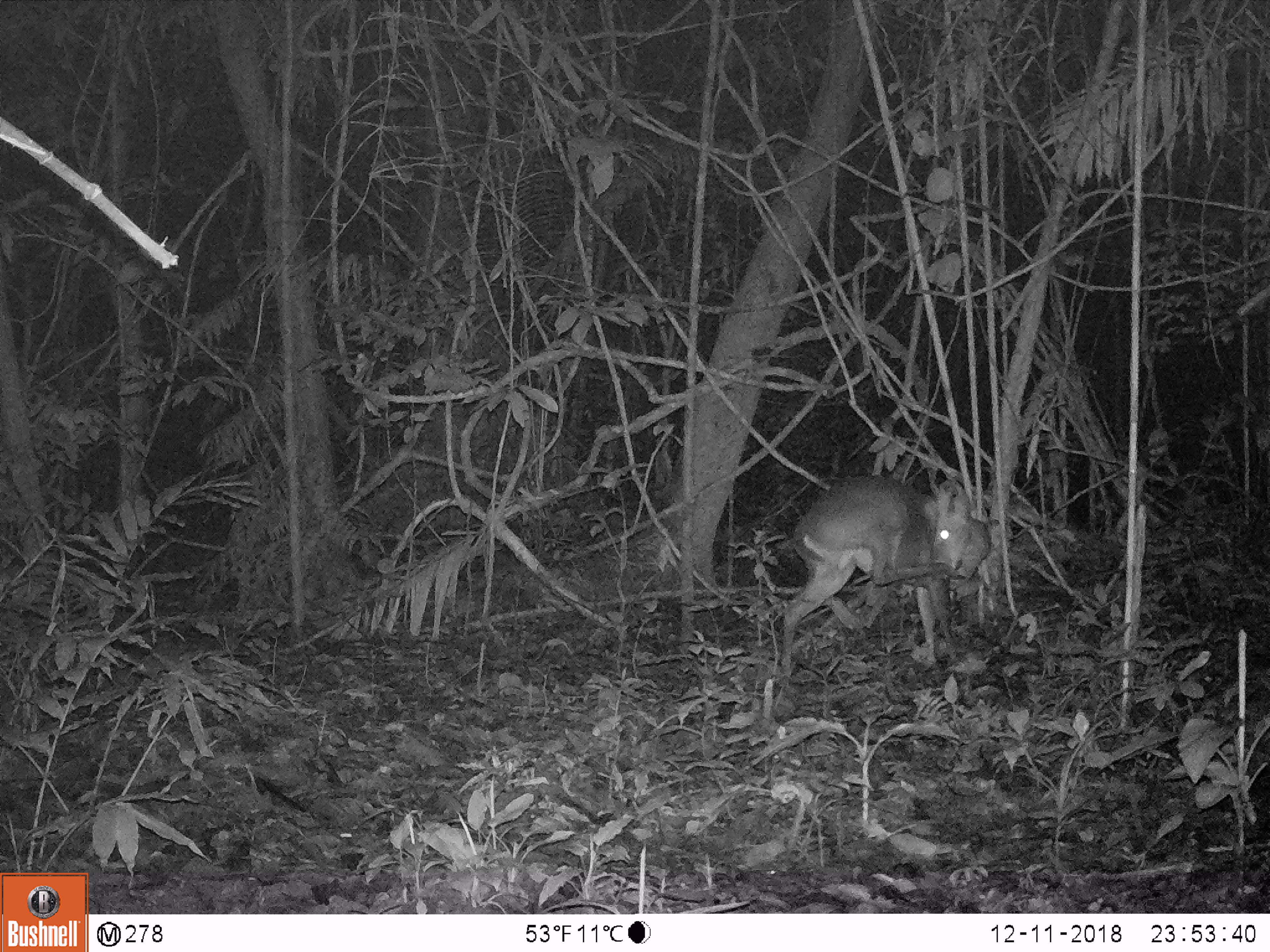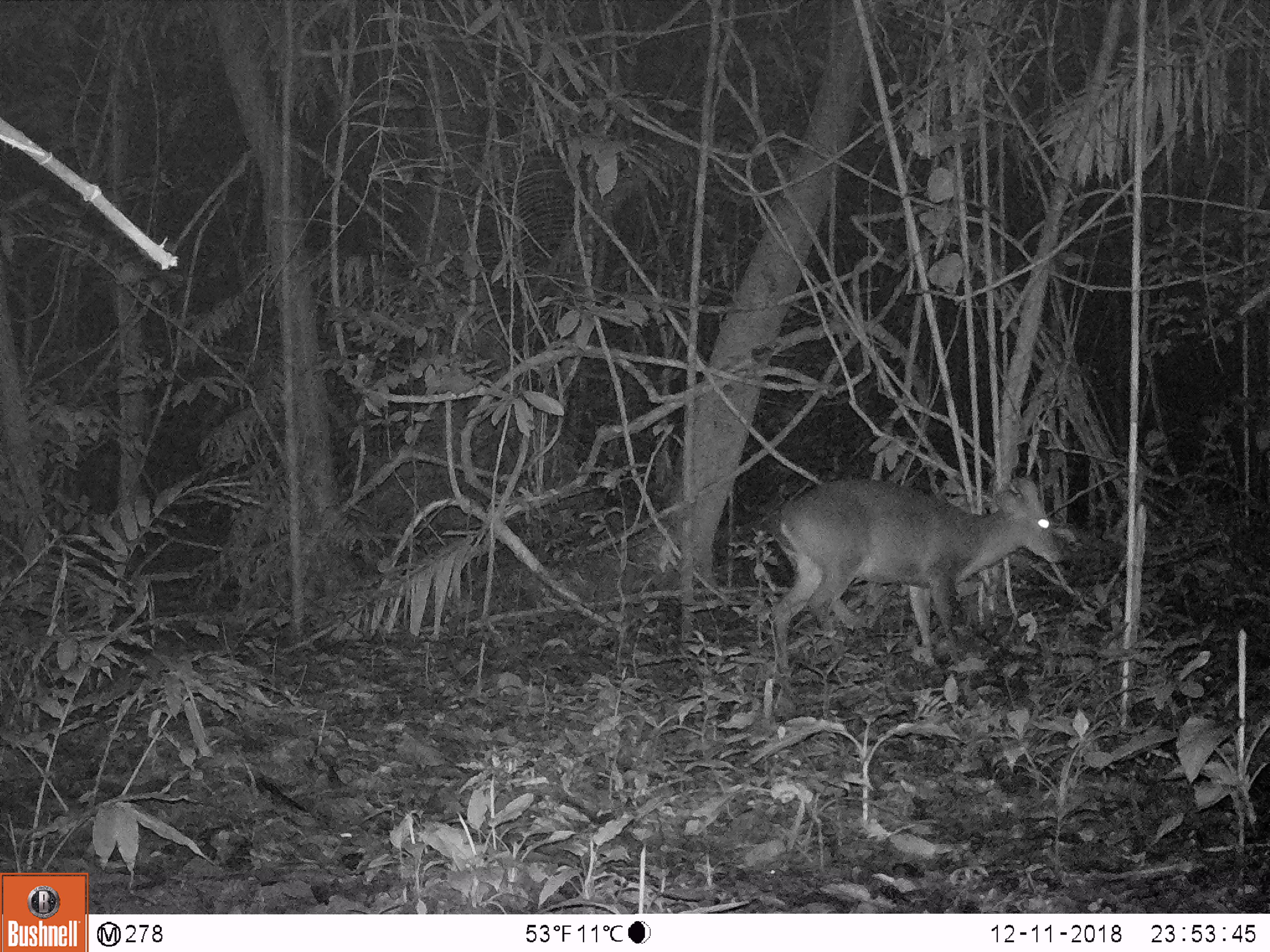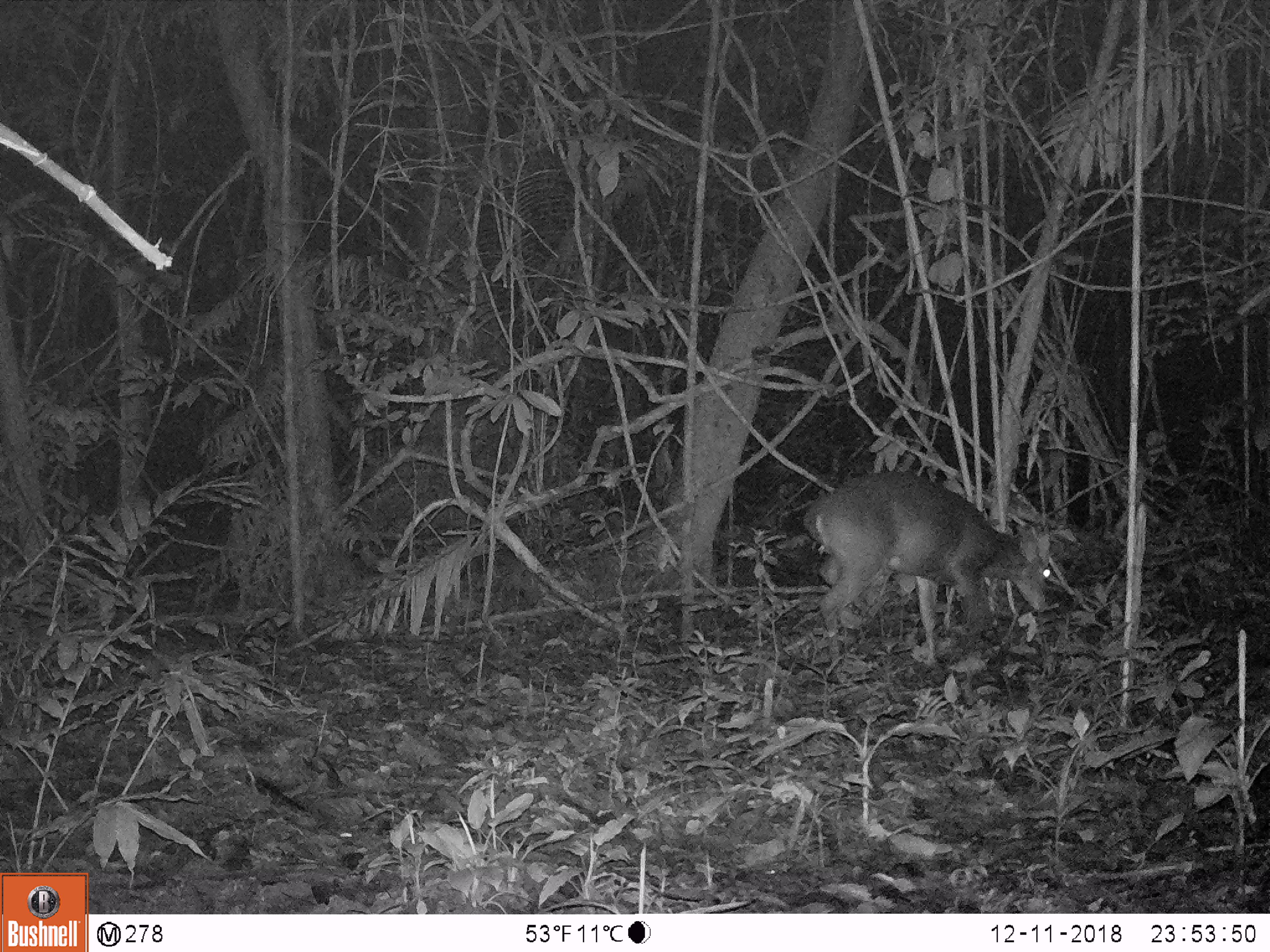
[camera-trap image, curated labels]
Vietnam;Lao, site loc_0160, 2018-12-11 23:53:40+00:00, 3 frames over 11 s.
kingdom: Animalia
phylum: Chordata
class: Mammalia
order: Artiodactyla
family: Cervidae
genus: Muntiacus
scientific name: Muntiacus vuquangensis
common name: large-antlered muntjac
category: large antlered muntjac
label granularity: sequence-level